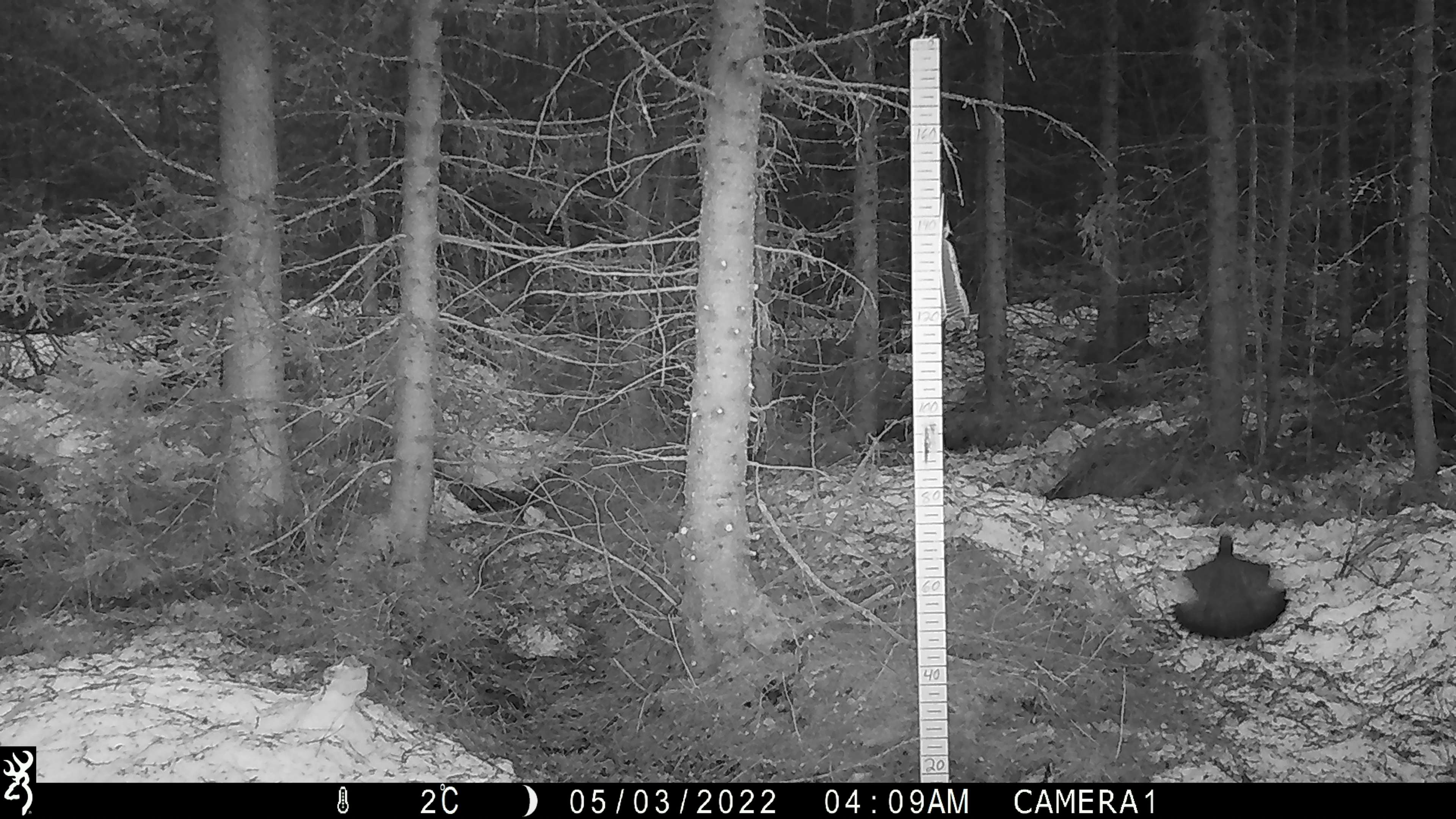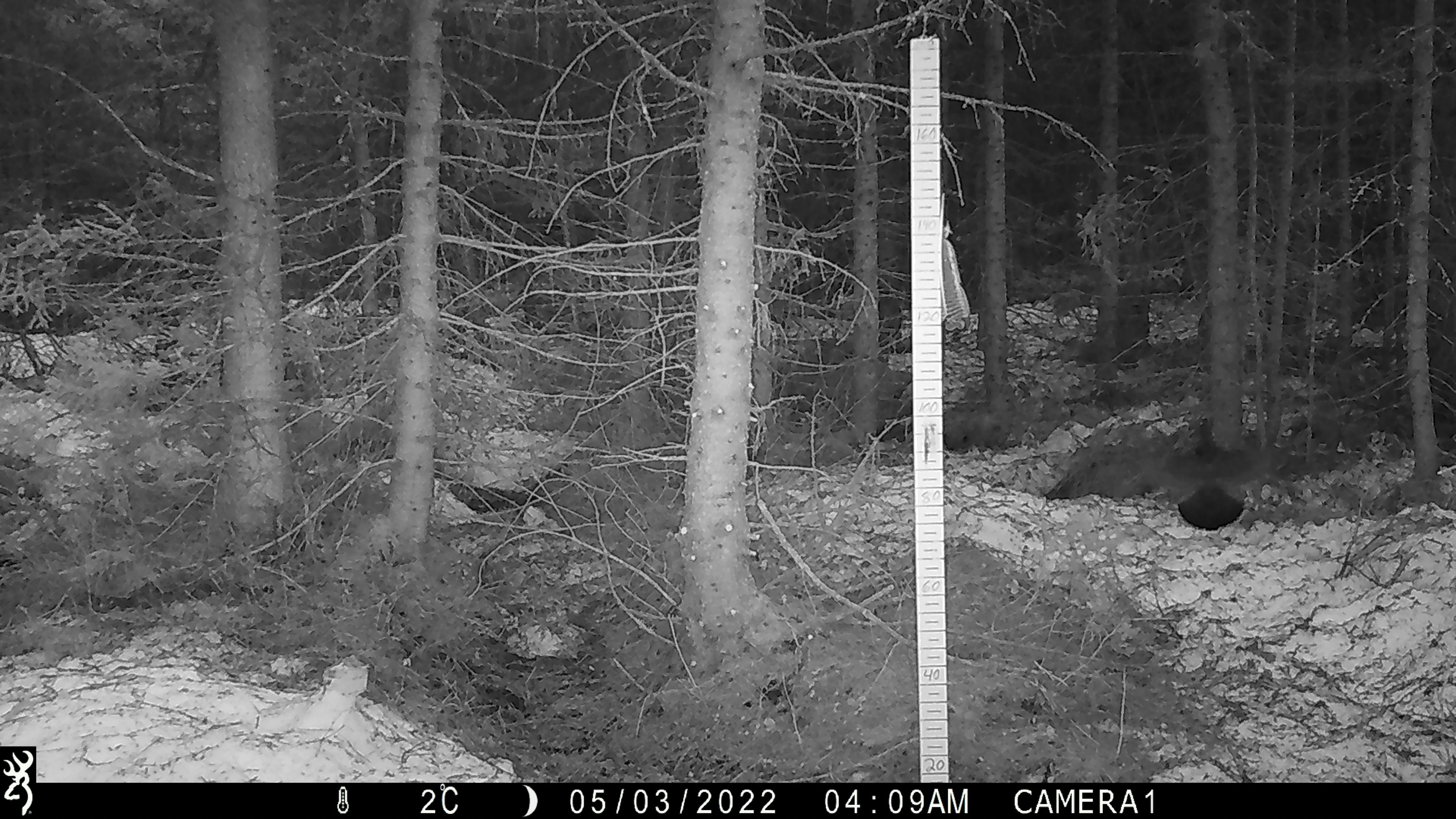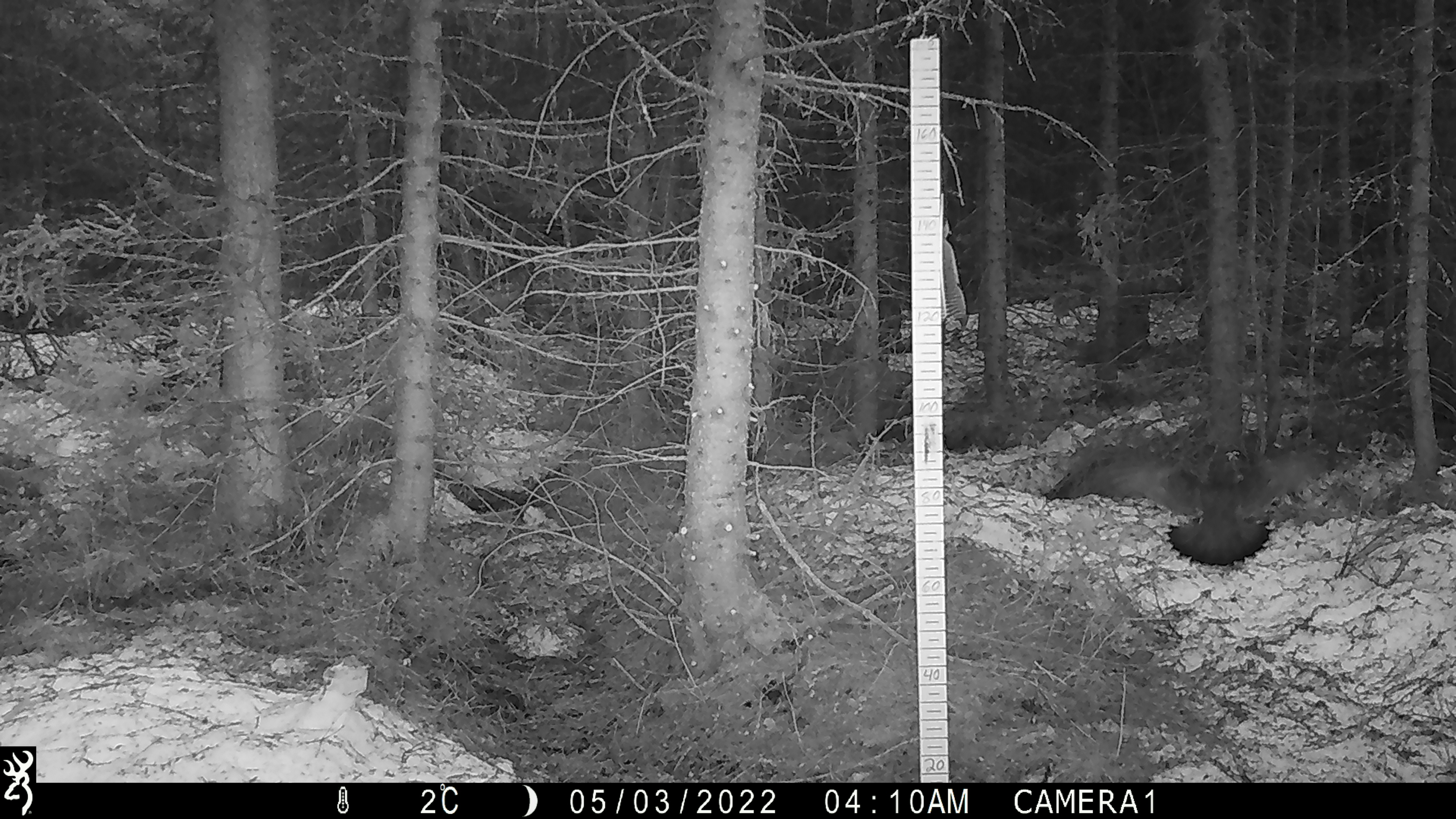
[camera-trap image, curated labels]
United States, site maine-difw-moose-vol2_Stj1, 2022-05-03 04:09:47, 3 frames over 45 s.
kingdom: Animalia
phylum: Chordata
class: Aves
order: Galliformes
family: Phasianidae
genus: Canachites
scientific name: Canachites canadensis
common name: spruce grouse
Spruce grouse (Canachites canadensis).